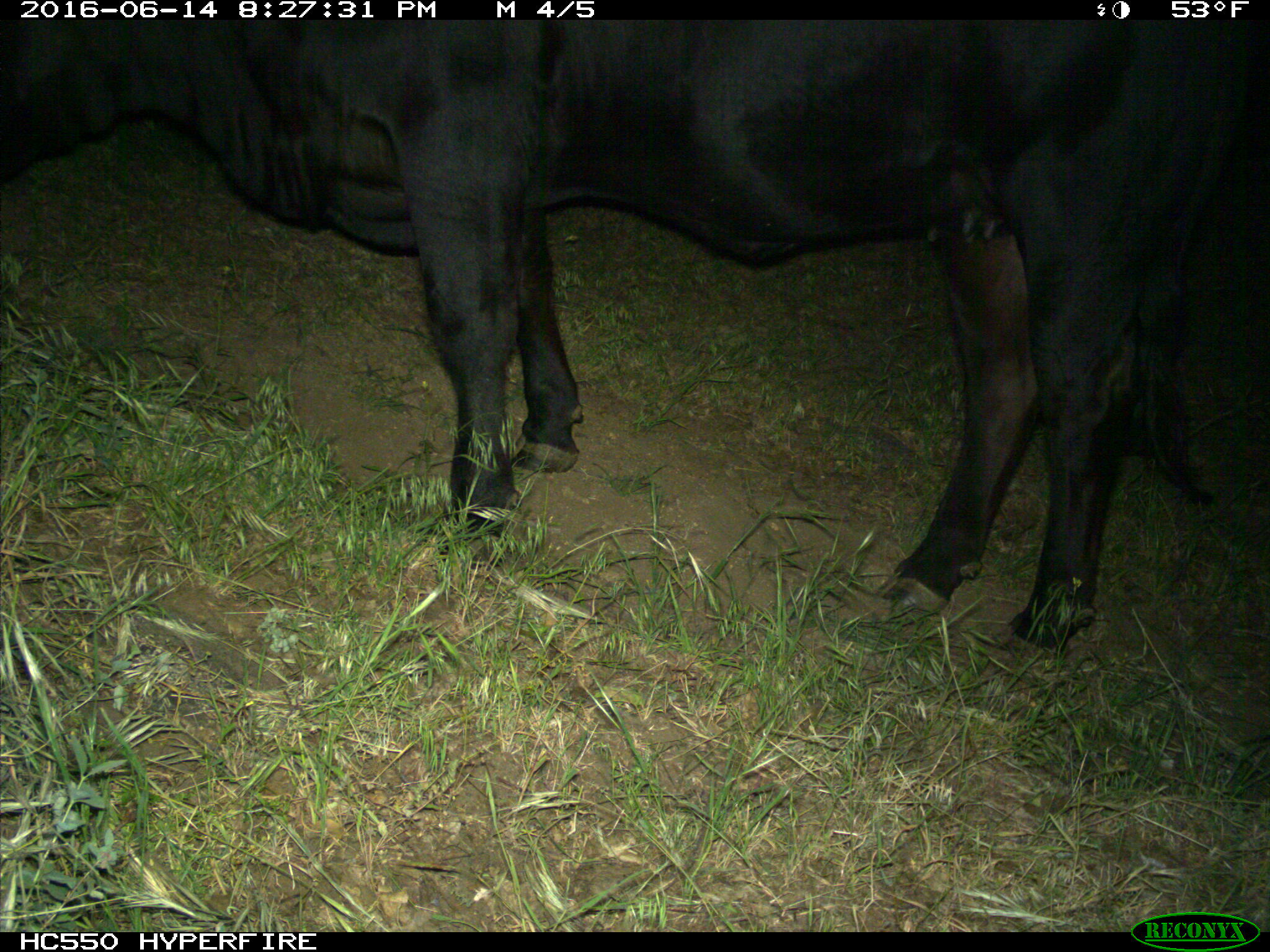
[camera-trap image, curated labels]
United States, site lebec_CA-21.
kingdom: Animalia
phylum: Chordata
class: Mammalia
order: Artiodactyla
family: Bovidae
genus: Bos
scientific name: Bos taurus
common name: domestic cow